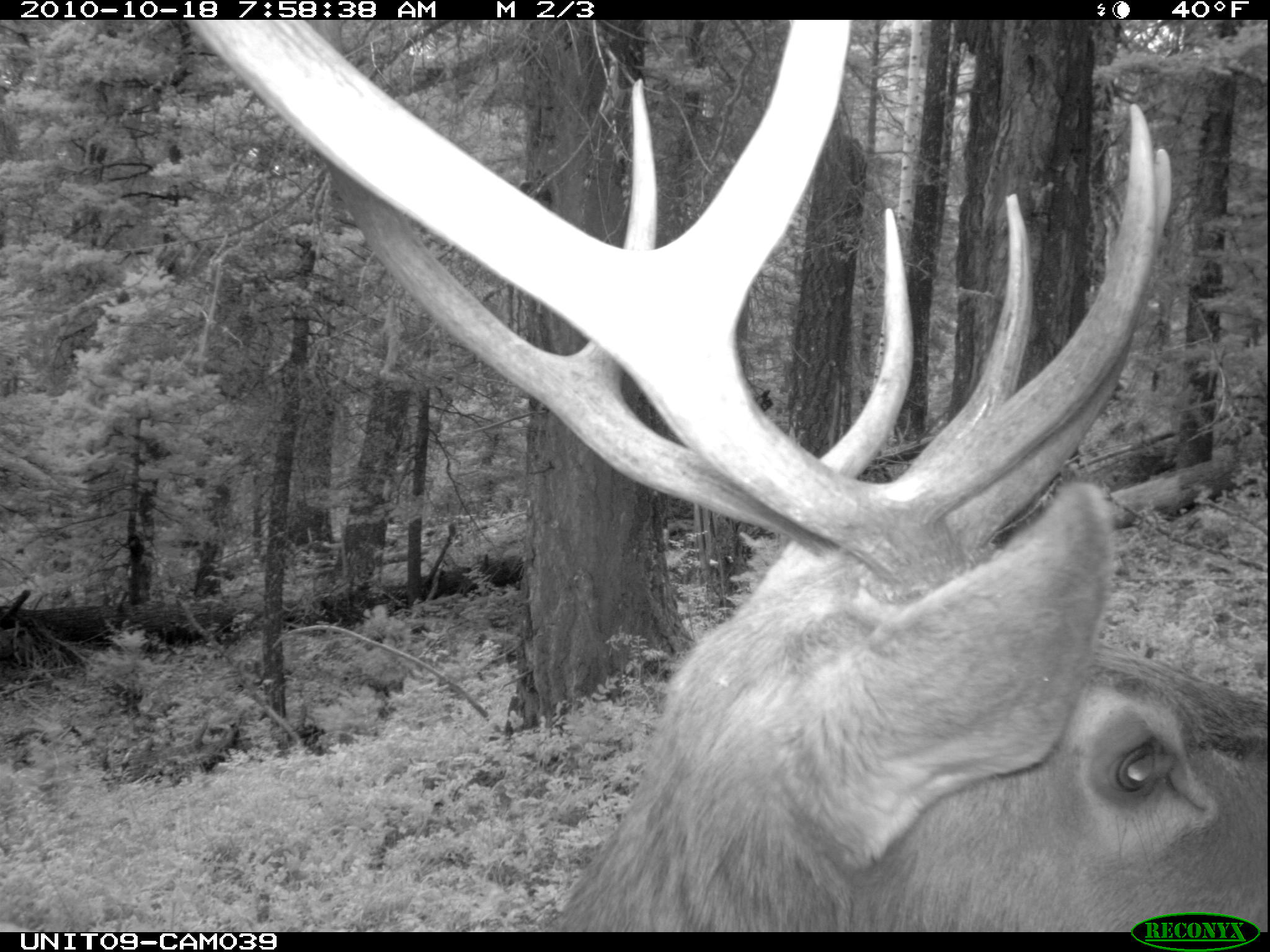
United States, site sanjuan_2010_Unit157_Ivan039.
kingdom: Animalia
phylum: Chordata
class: Mammalia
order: Artiodactyla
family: Cervidae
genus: Cervus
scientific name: Cervus elaphus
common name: red deer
Cervus elaphus (red deer).